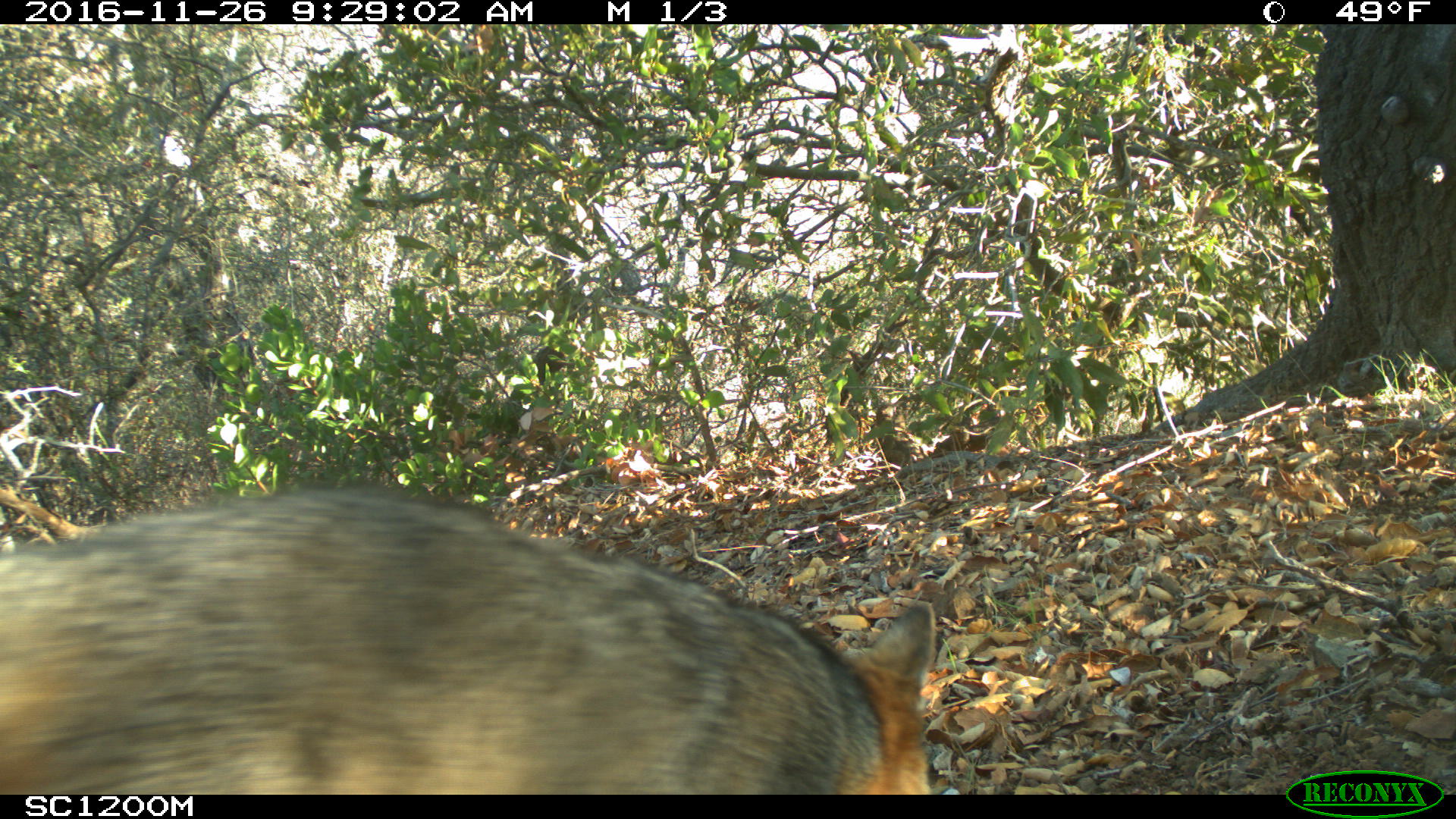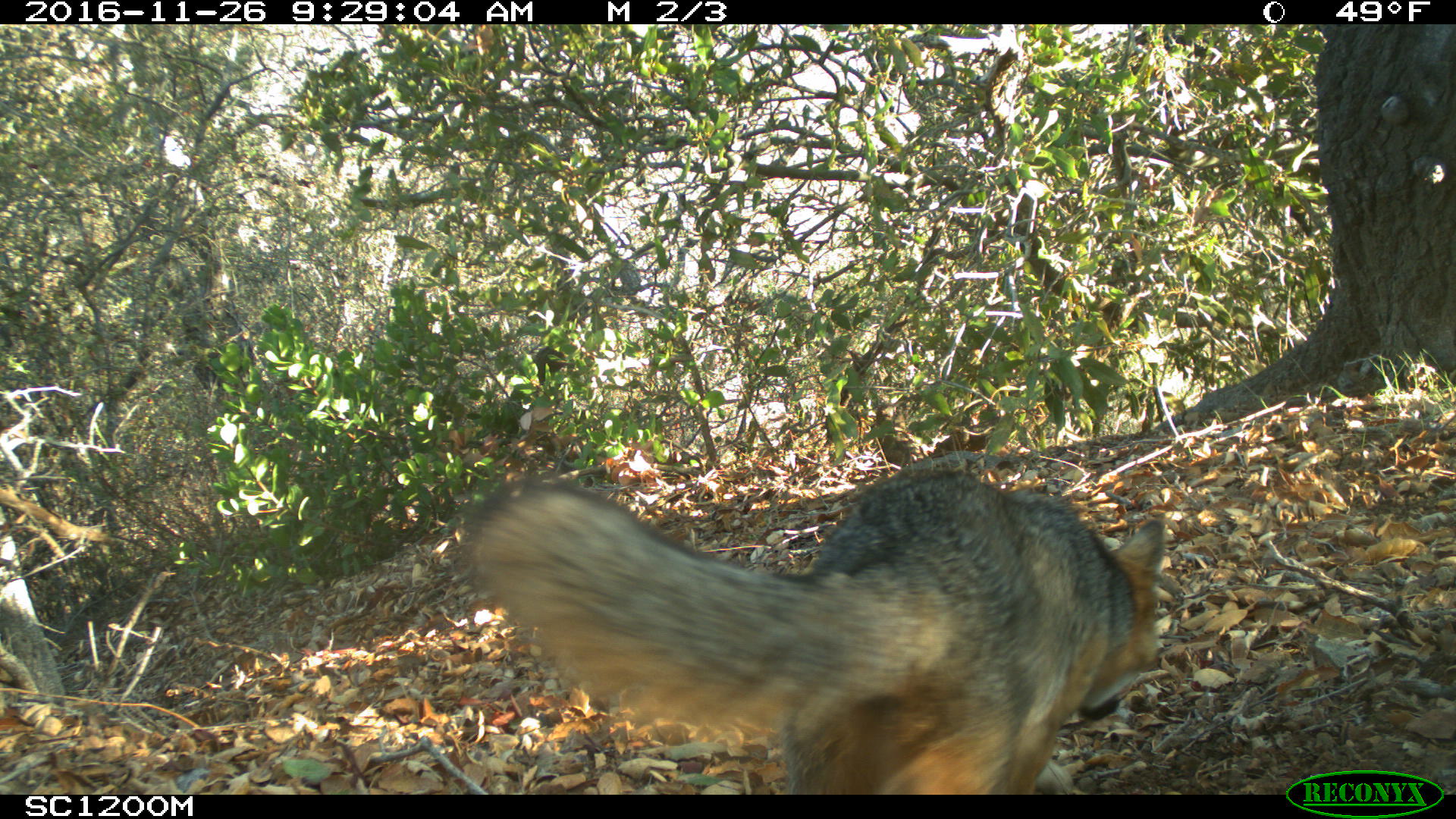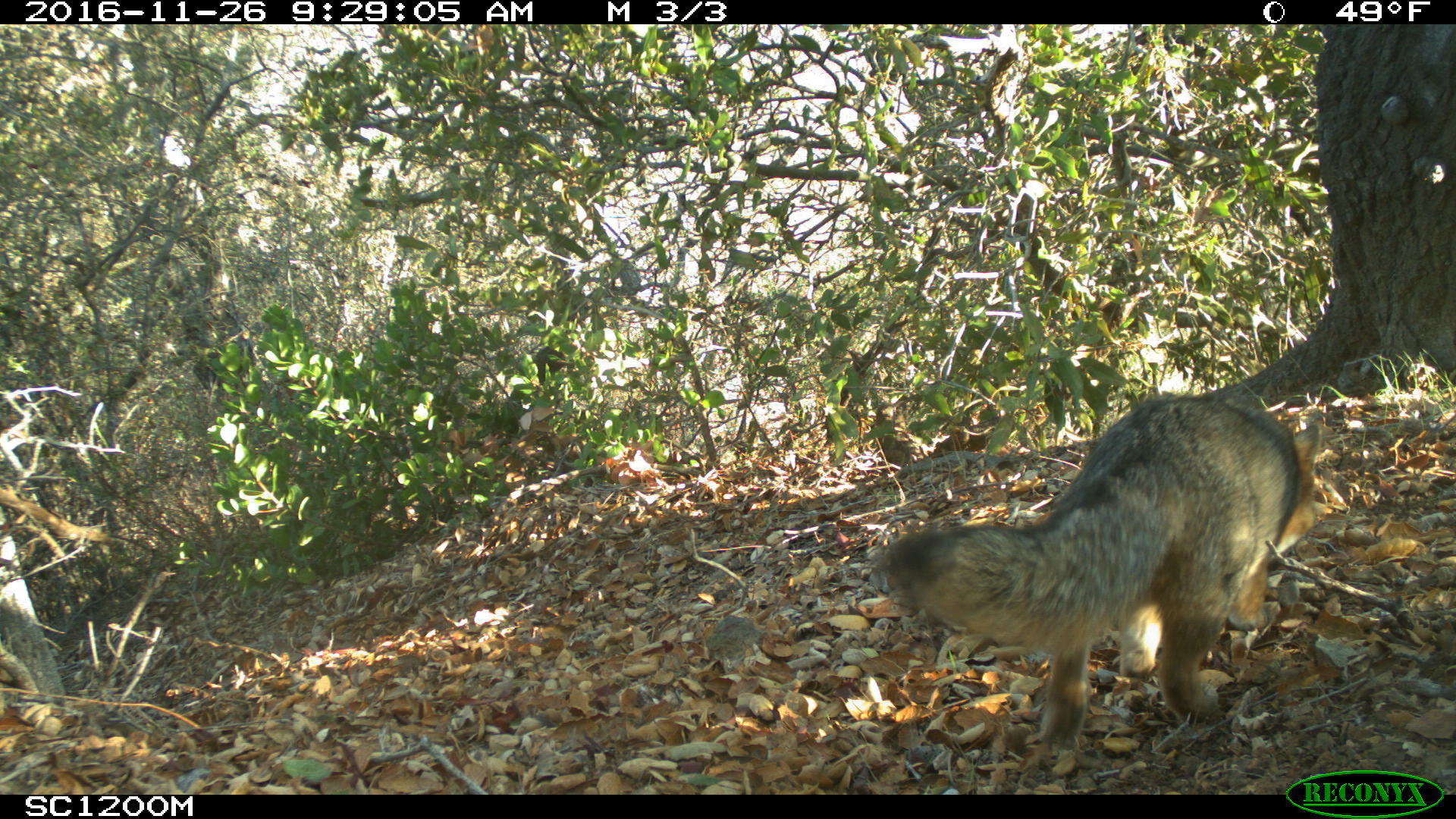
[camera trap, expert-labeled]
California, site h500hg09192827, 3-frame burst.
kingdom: Animalia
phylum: Chordata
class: Mammalia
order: Carnivora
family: Canidae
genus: Urocyon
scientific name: Urocyon littoralis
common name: island fox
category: fox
Fox (island fox) (Urocyon littoralis).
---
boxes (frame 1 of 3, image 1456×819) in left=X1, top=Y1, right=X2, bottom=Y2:
fox: left=0, top=480, right=935, bottom=792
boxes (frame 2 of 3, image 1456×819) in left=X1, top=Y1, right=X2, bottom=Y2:
fox: left=451, top=466, right=1166, bottom=792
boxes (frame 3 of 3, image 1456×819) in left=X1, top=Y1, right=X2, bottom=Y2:
fox: left=874, top=394, right=1323, bottom=749